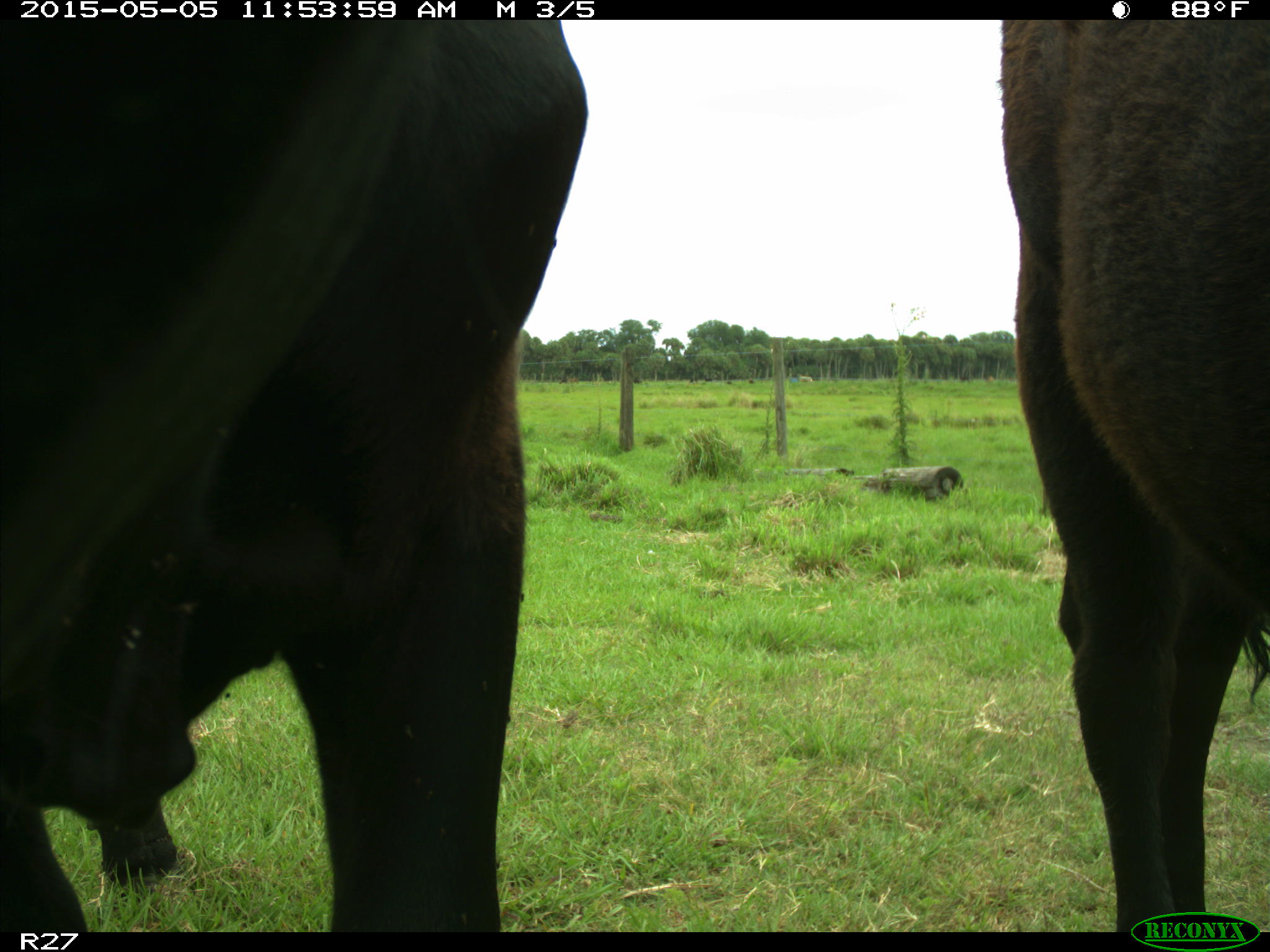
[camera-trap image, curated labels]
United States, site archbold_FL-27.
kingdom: Animalia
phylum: Chordata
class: Mammalia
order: Artiodactyla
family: Bovidae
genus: Bos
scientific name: Bos taurus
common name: domestic cow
Bos taurus (domestic cow).